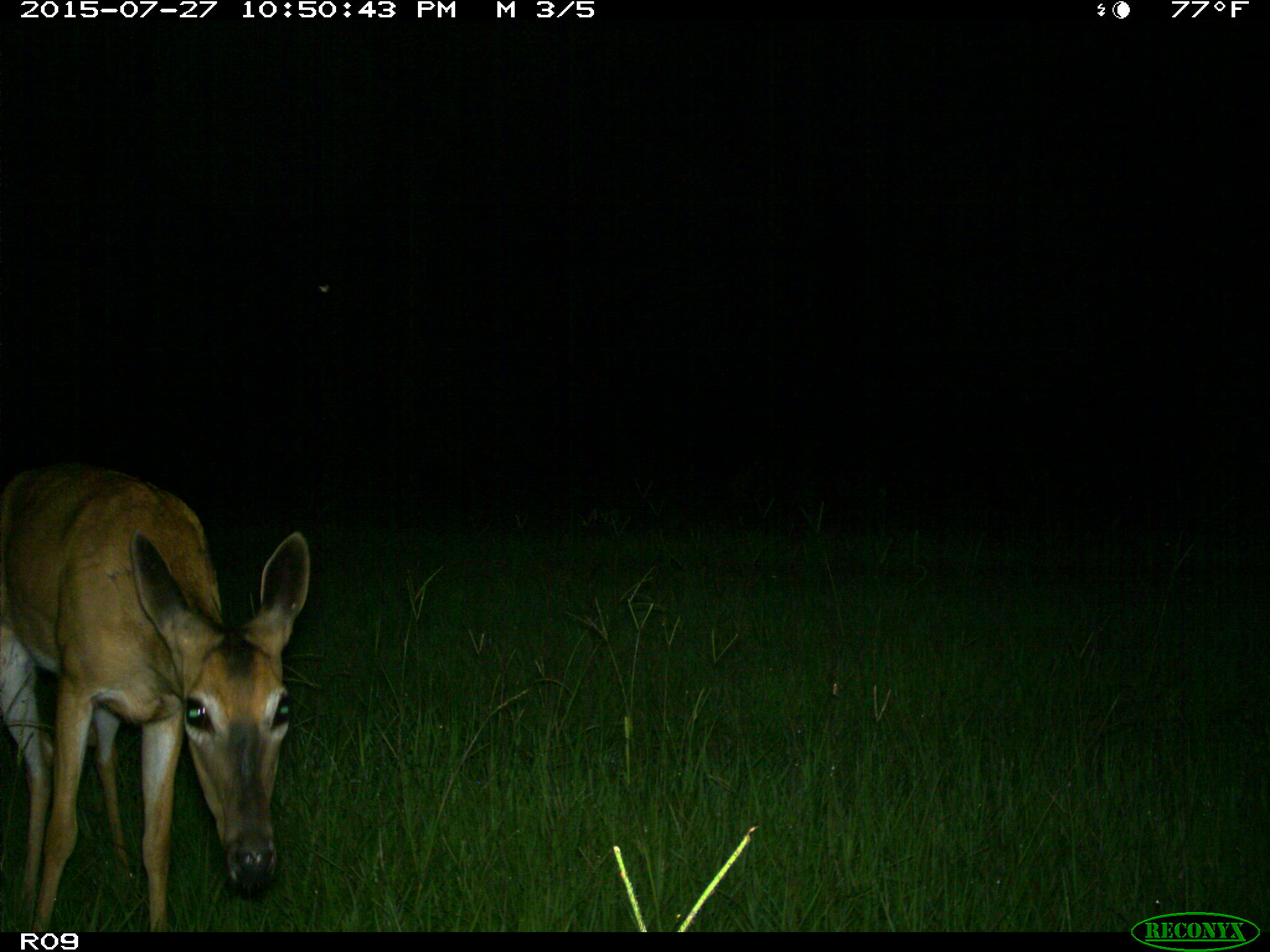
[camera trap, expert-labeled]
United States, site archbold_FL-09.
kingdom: Animalia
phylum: Chordata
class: Mammalia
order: Artiodactyla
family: Cervidae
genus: Odocoileus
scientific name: Odocoileus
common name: deer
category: unidentified deer